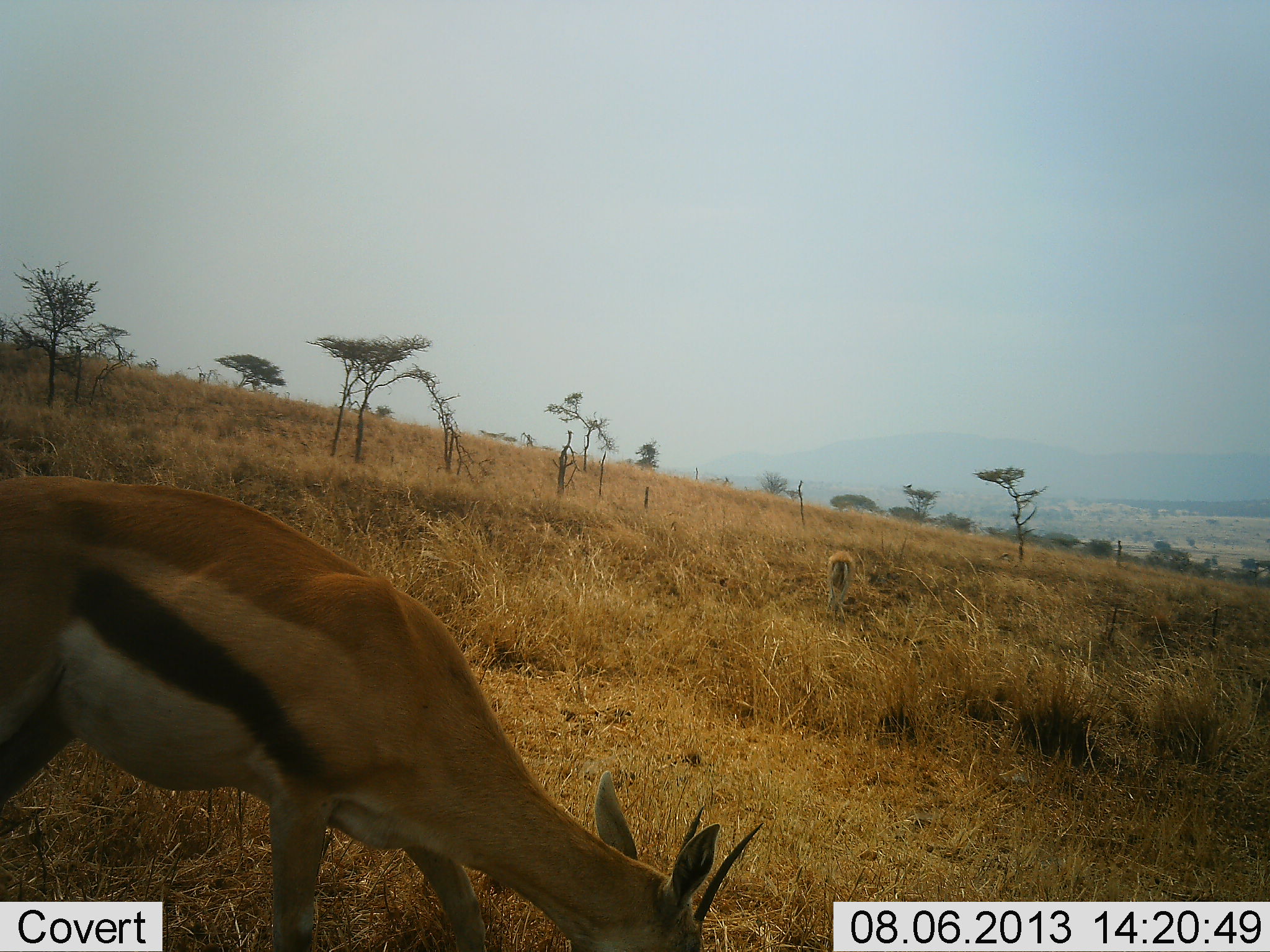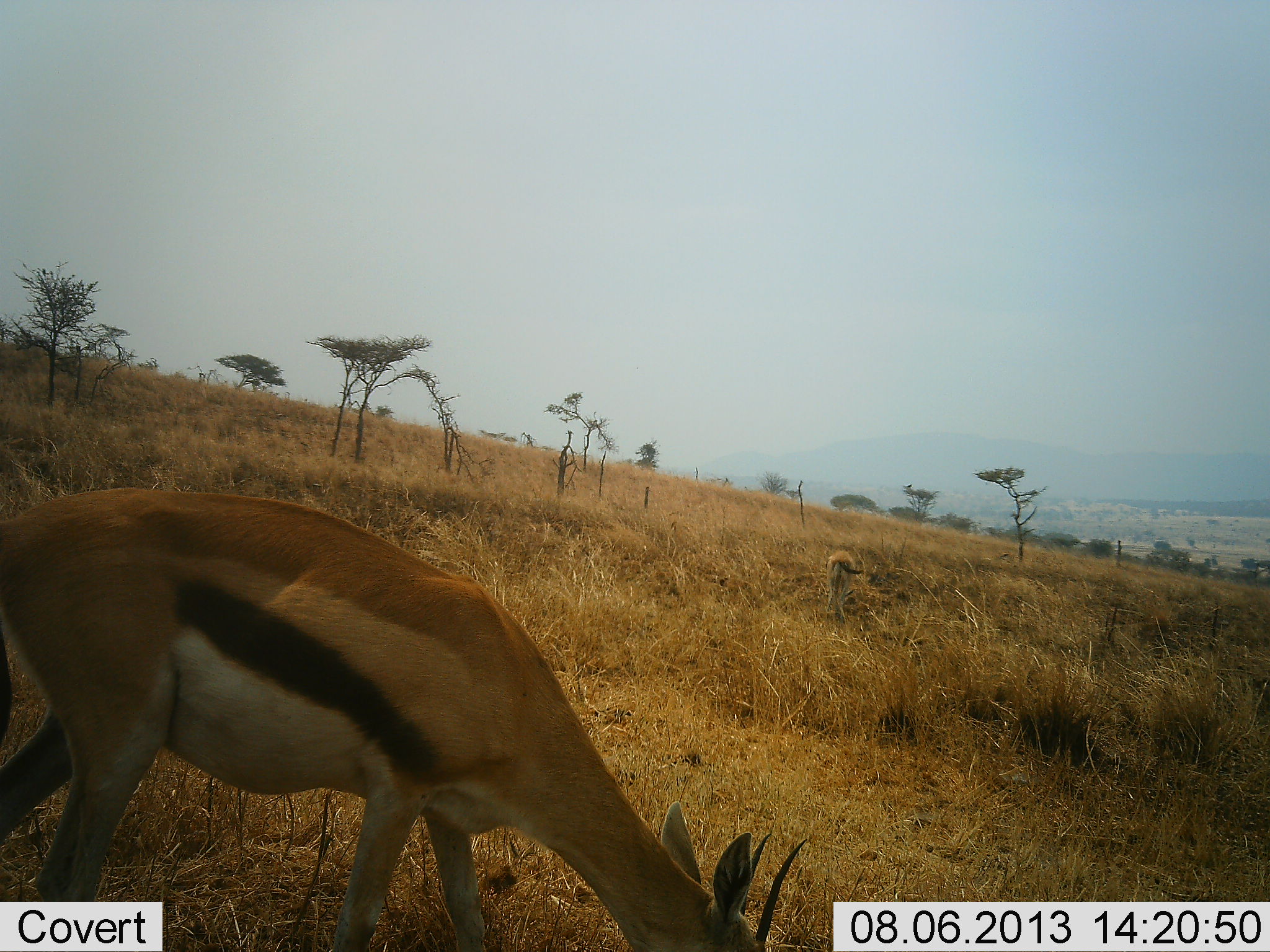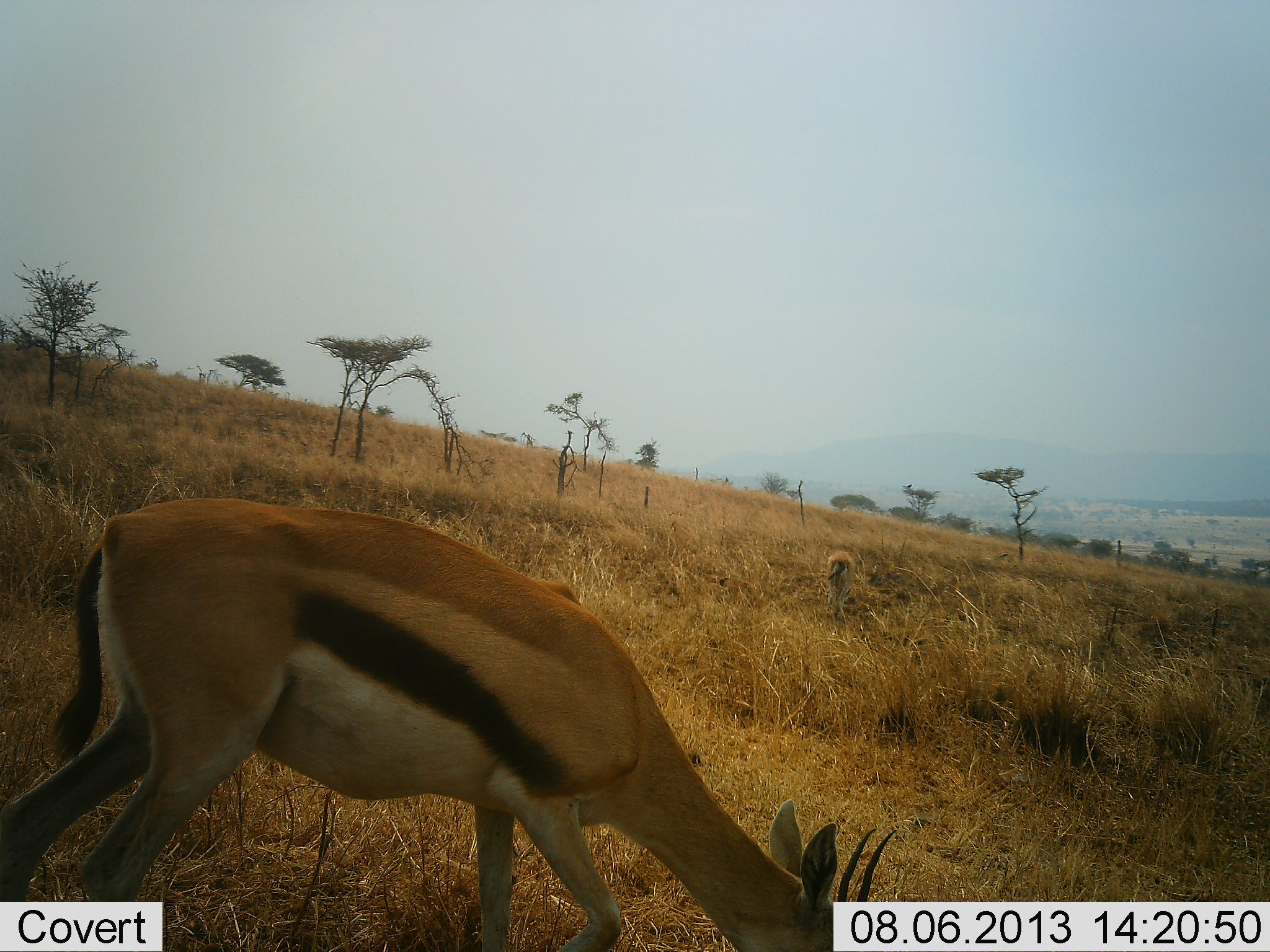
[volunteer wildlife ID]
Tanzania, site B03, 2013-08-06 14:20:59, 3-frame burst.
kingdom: Animalia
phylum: Chordata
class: Mammalia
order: Artiodactyla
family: Bovidae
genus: Eudorcas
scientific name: Eudorcas thomsonii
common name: thomson's gazelle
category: gazellethomsons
Gazellethomsons (thomson's gazelle) (Eudorcas thomsonii), count 2. Behavior (volunteer vote fractions): standing 10%, resting 0%, moving 15%, interacting 0%. Young present (vote fraction): 0%. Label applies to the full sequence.